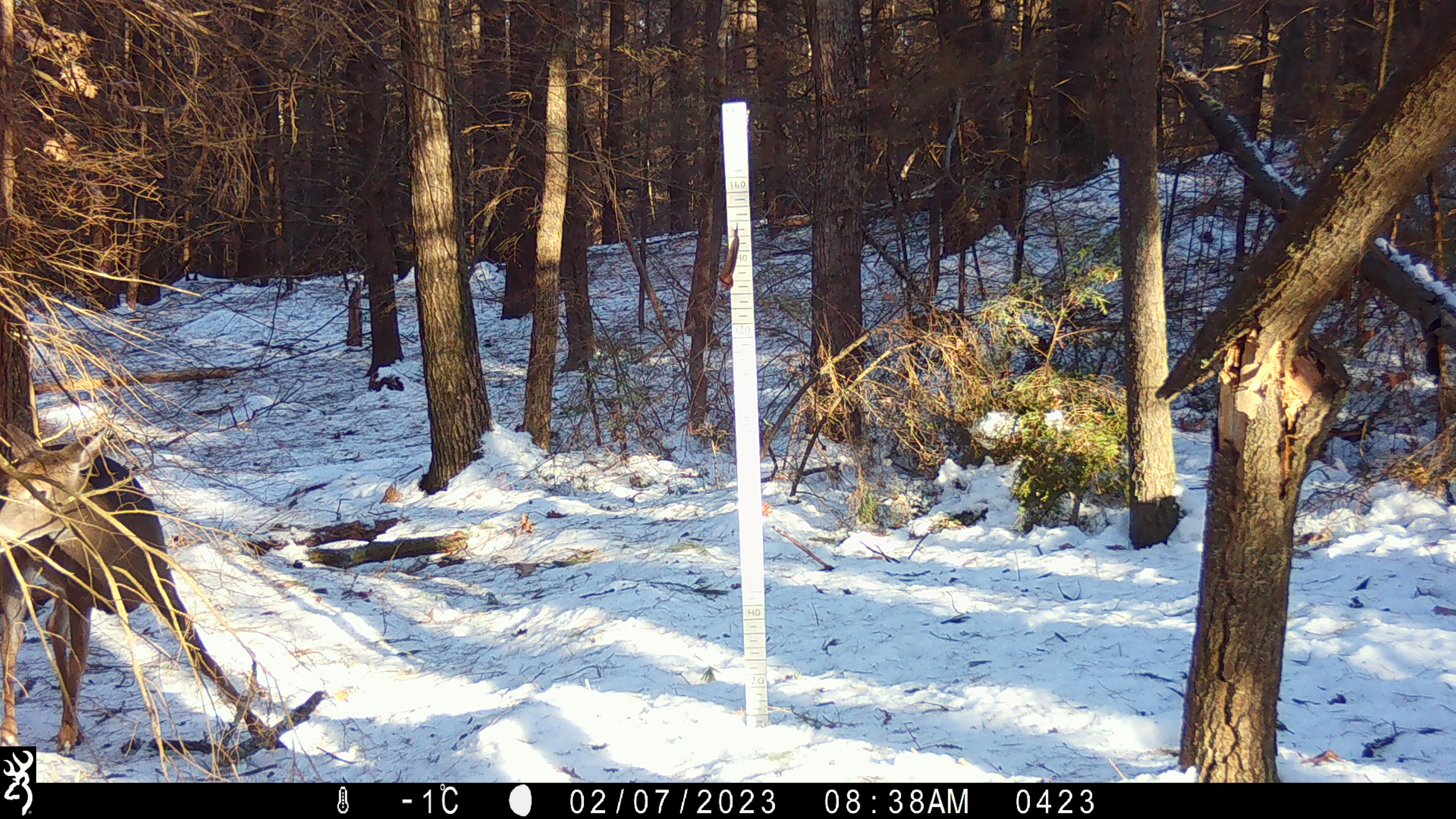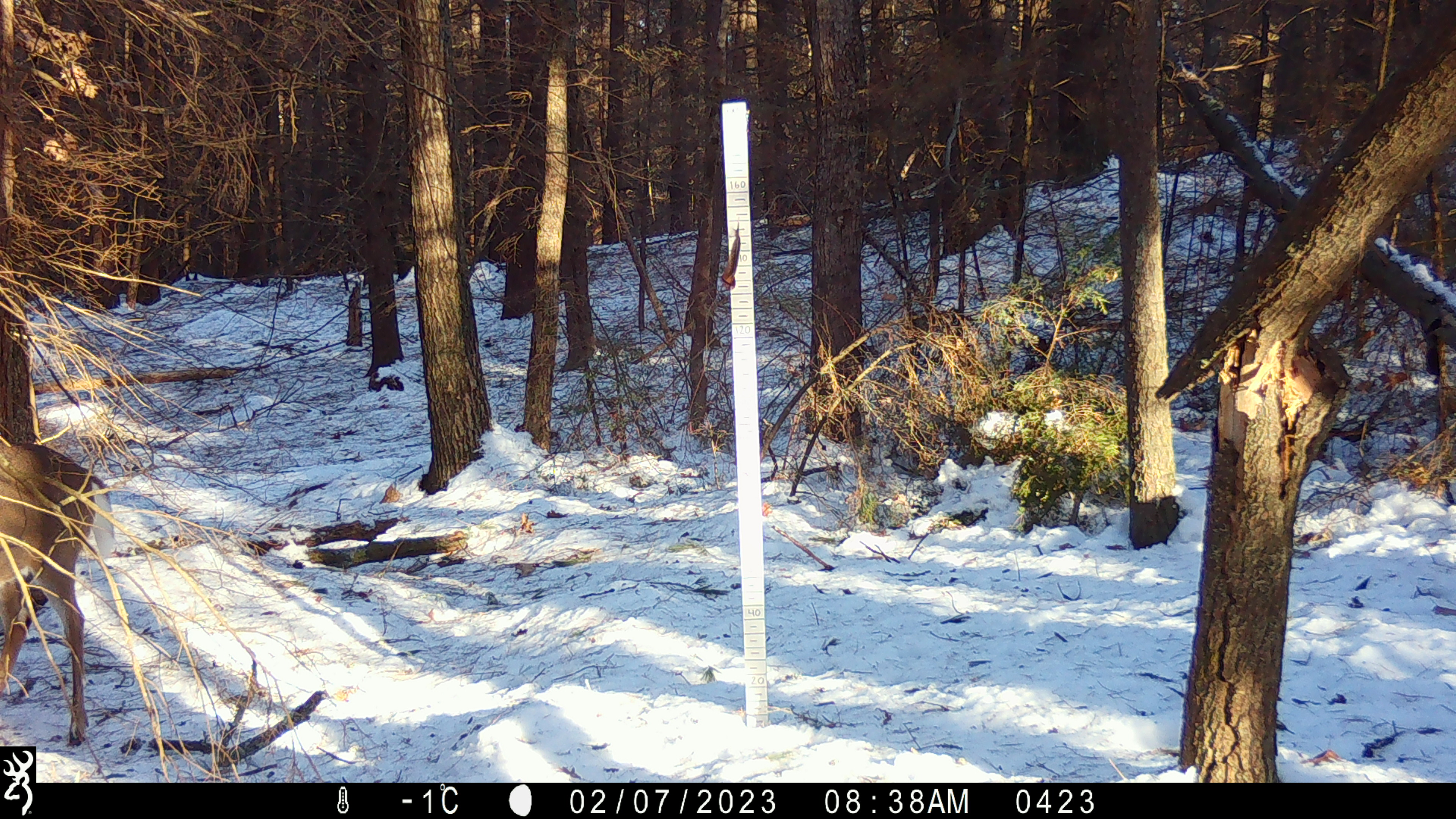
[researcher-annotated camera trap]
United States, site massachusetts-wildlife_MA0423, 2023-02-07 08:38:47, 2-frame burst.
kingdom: Animalia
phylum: Chordata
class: Mammalia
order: Artiodactyla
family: Cervidae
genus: Odocoileus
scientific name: Odocoileus virginianus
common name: white-tailed deer